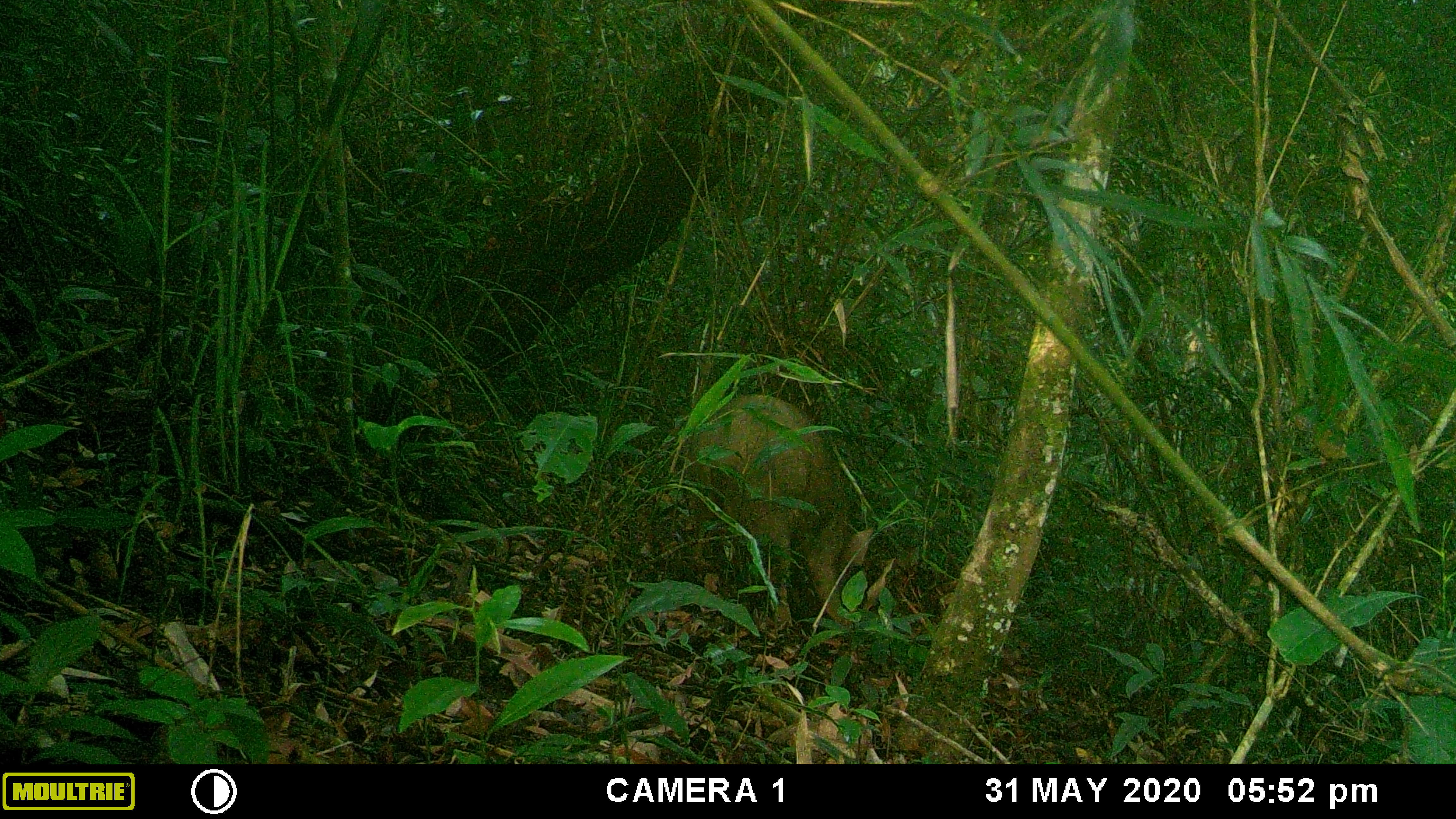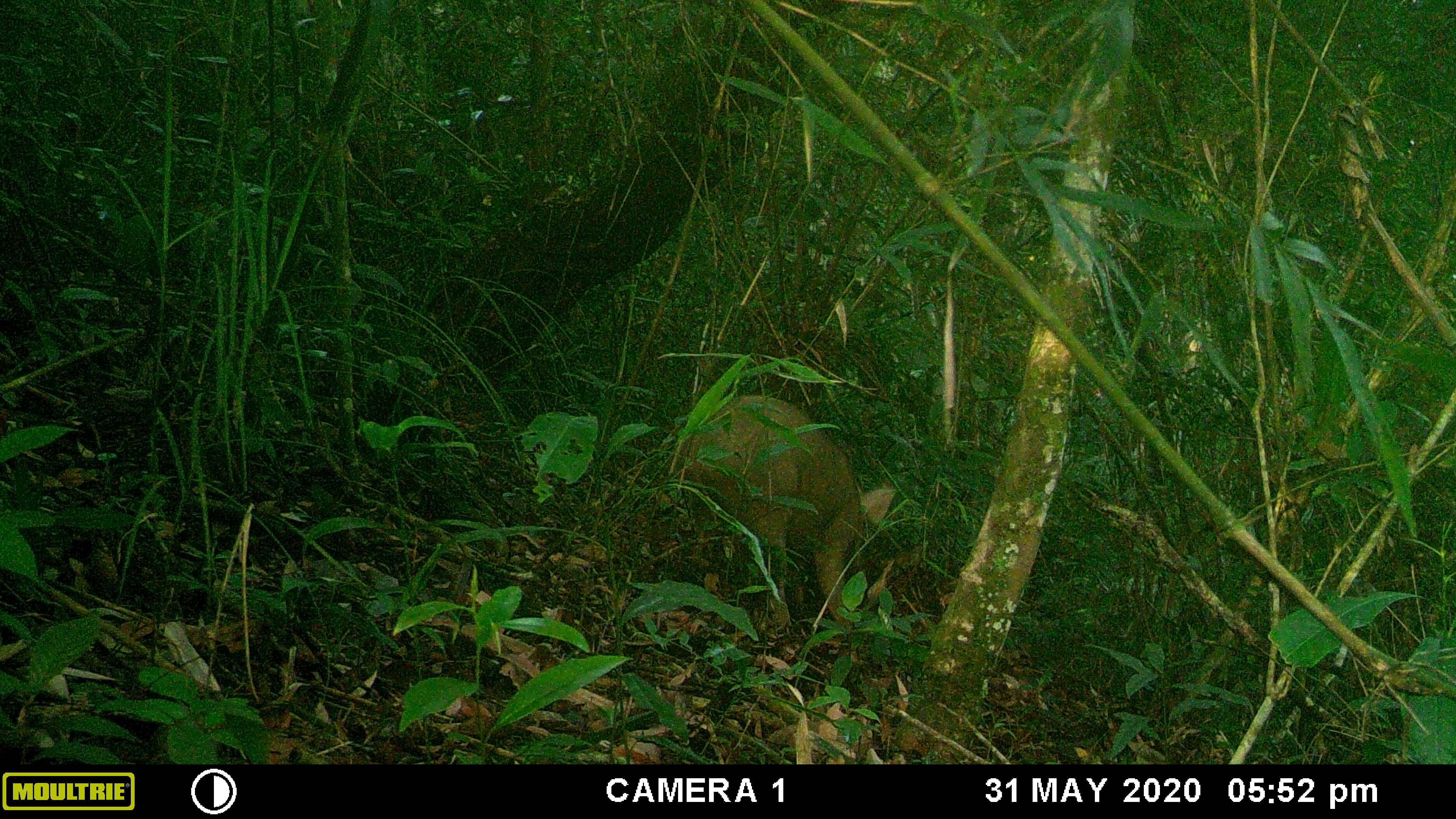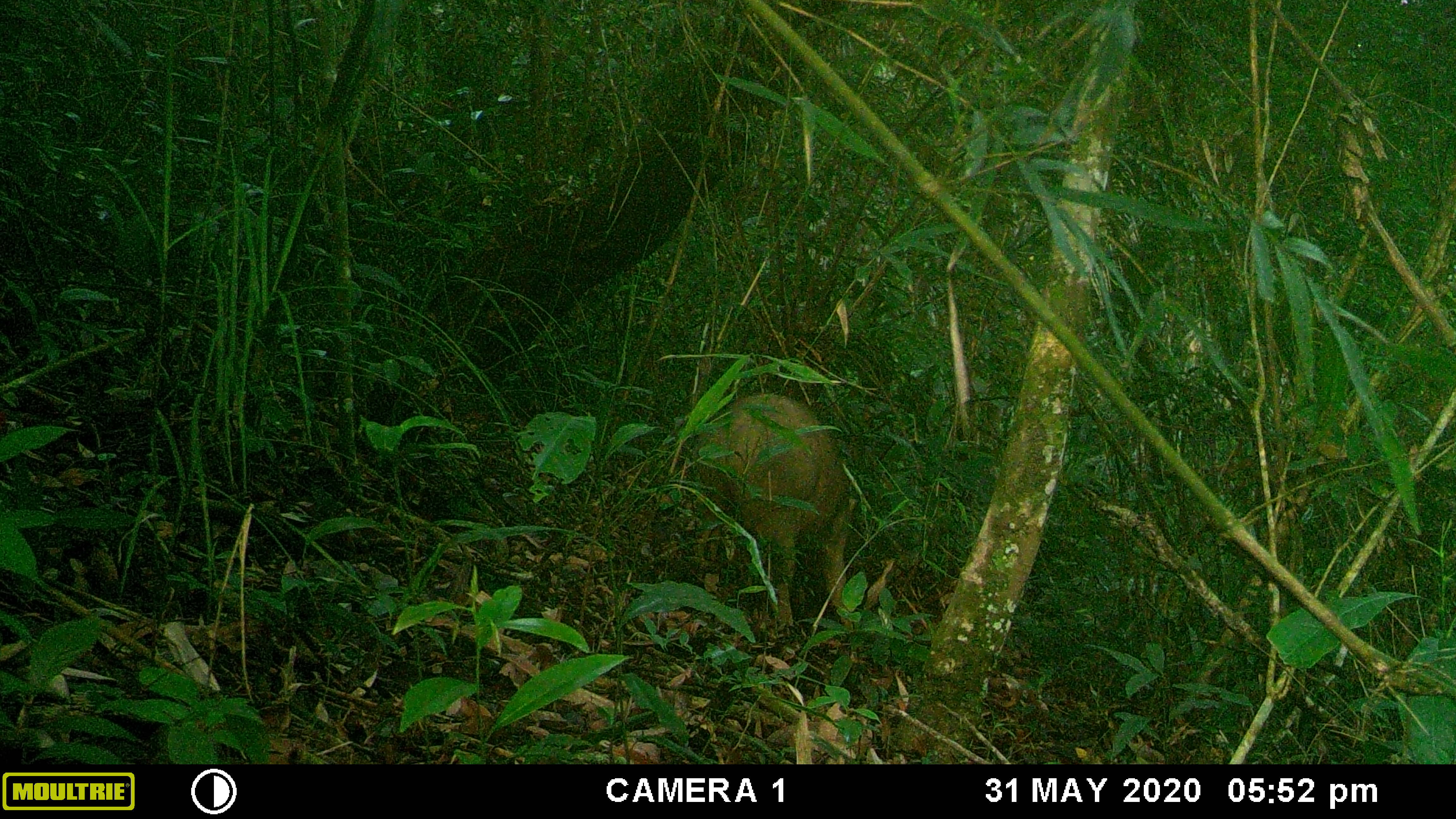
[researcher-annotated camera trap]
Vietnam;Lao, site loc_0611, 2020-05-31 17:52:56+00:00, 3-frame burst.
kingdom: Animalia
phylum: Chordata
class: Mammalia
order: Artiodactyla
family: Suidae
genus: Sus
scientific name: Sus scrofa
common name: eurasian wild pig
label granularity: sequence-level